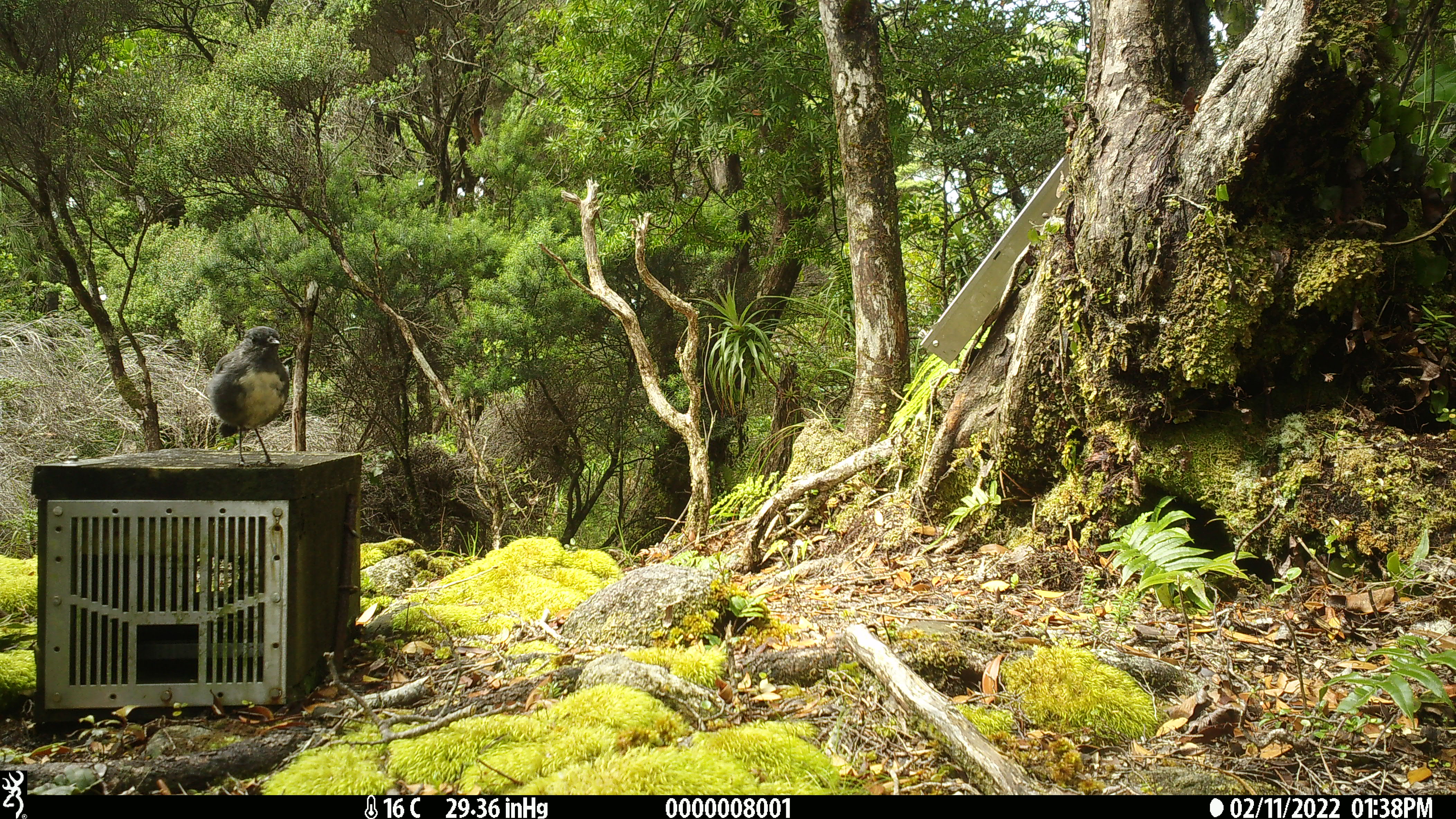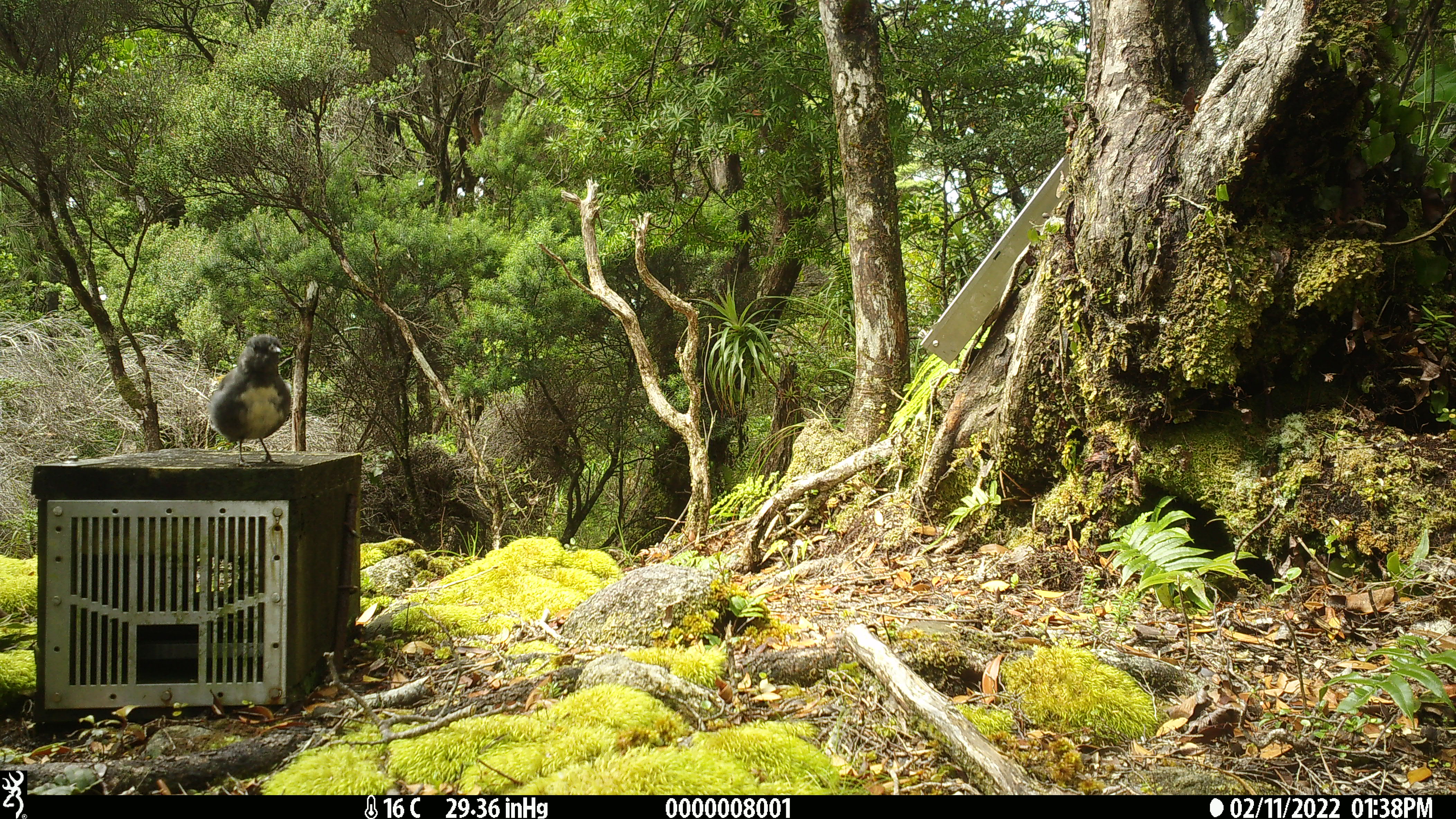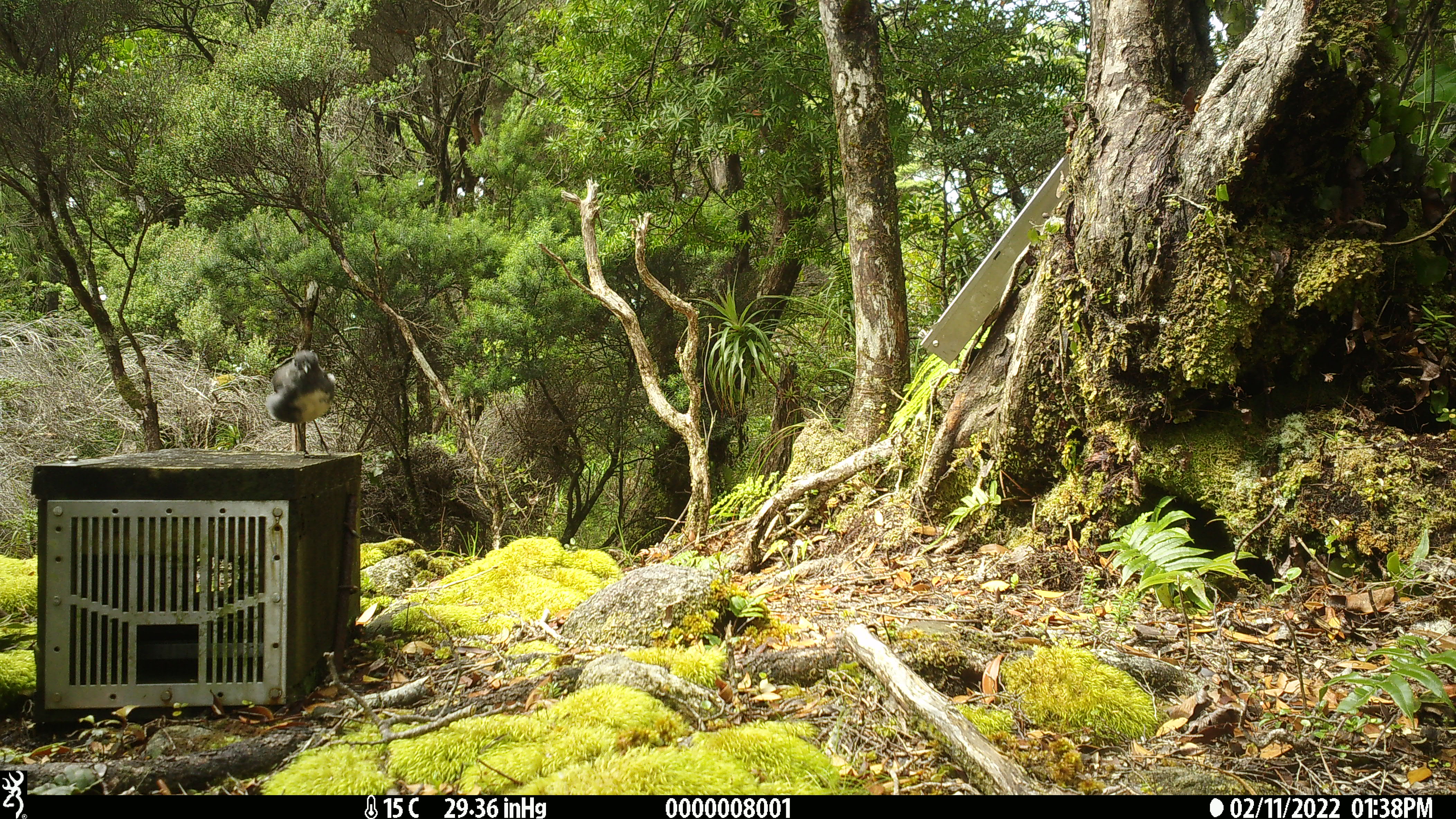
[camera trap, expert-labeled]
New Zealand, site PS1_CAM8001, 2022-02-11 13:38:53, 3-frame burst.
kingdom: Animalia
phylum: Chordata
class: Aves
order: Passeriformes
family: Petroicidae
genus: Petroica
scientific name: Petroica australis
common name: new zealand robin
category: robin